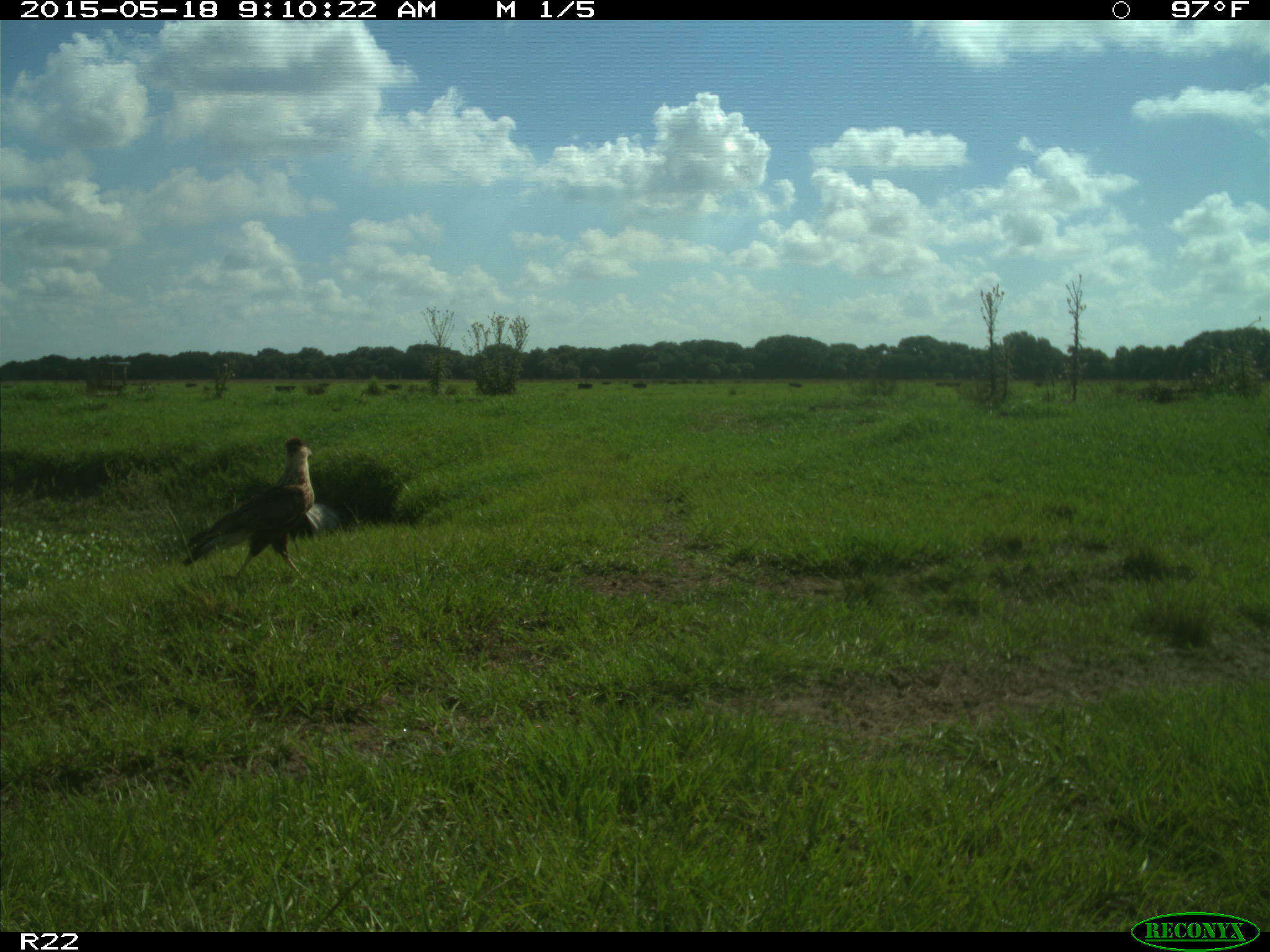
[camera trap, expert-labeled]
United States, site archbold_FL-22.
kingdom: Animalia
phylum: Chordata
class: Aves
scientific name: Aves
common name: birds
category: unidentified bird